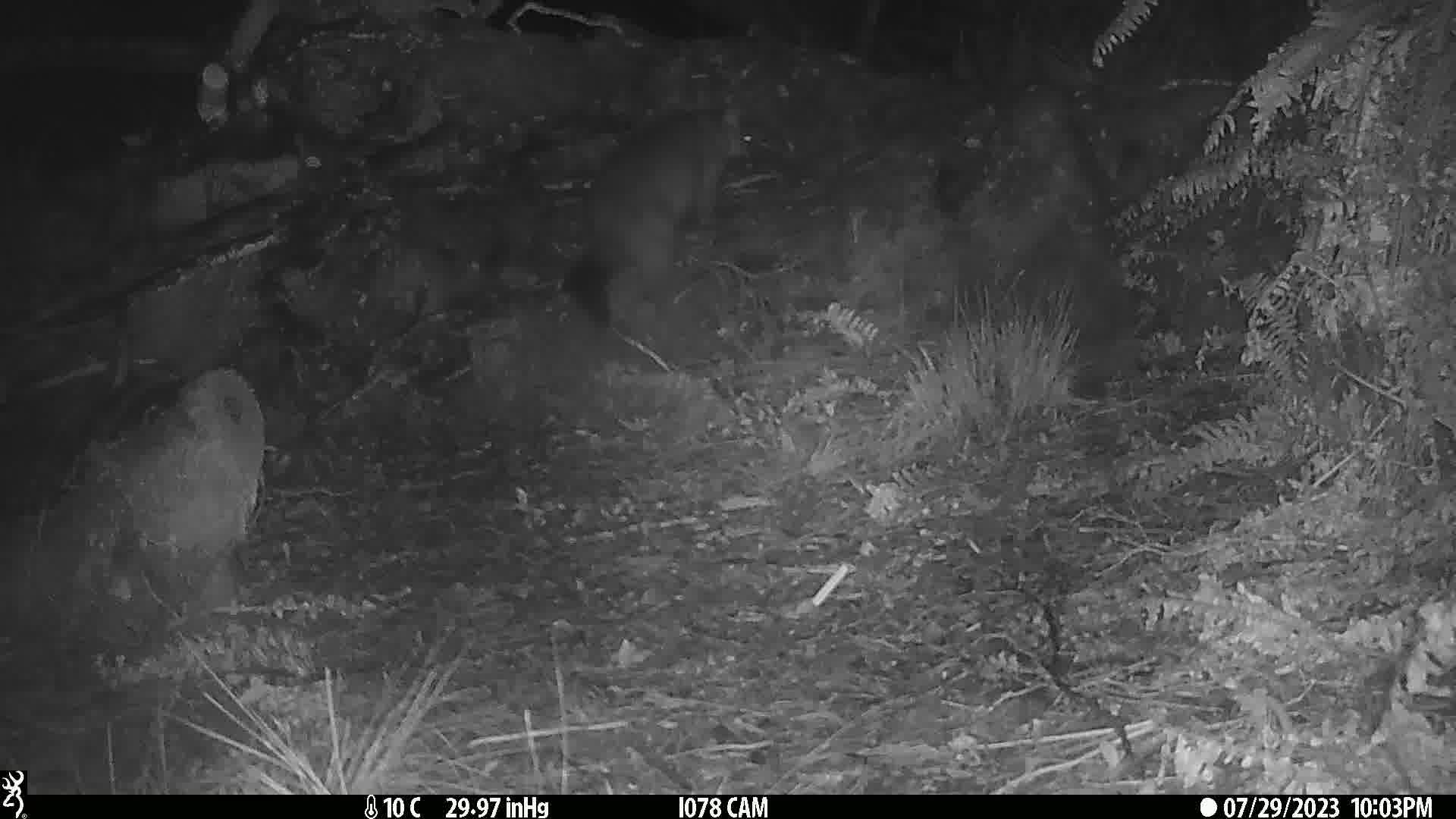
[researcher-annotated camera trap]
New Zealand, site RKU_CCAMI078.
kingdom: Animalia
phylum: Chordata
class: Mammalia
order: Diprotodontia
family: Phalangeridae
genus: Trichosurus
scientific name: Trichosurus vulpecula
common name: common brushtail possum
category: possum